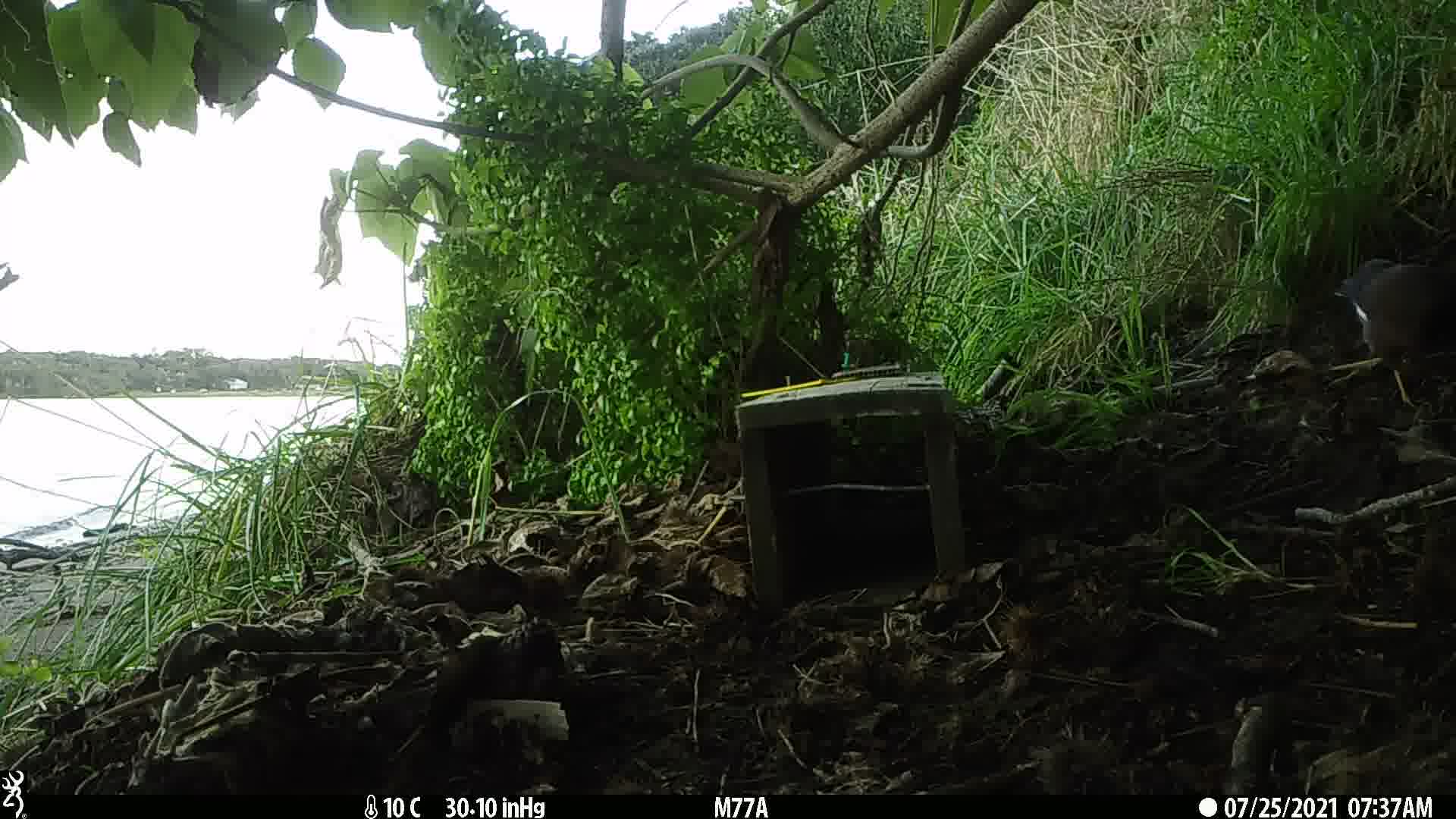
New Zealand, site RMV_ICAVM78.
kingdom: Animalia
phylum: Chordata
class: Aves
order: Passeriformes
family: Sturnidae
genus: Acridotheres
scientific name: Acridotheres tristis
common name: common myna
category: myna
Myna (common myna) (Acridotheres tristis).